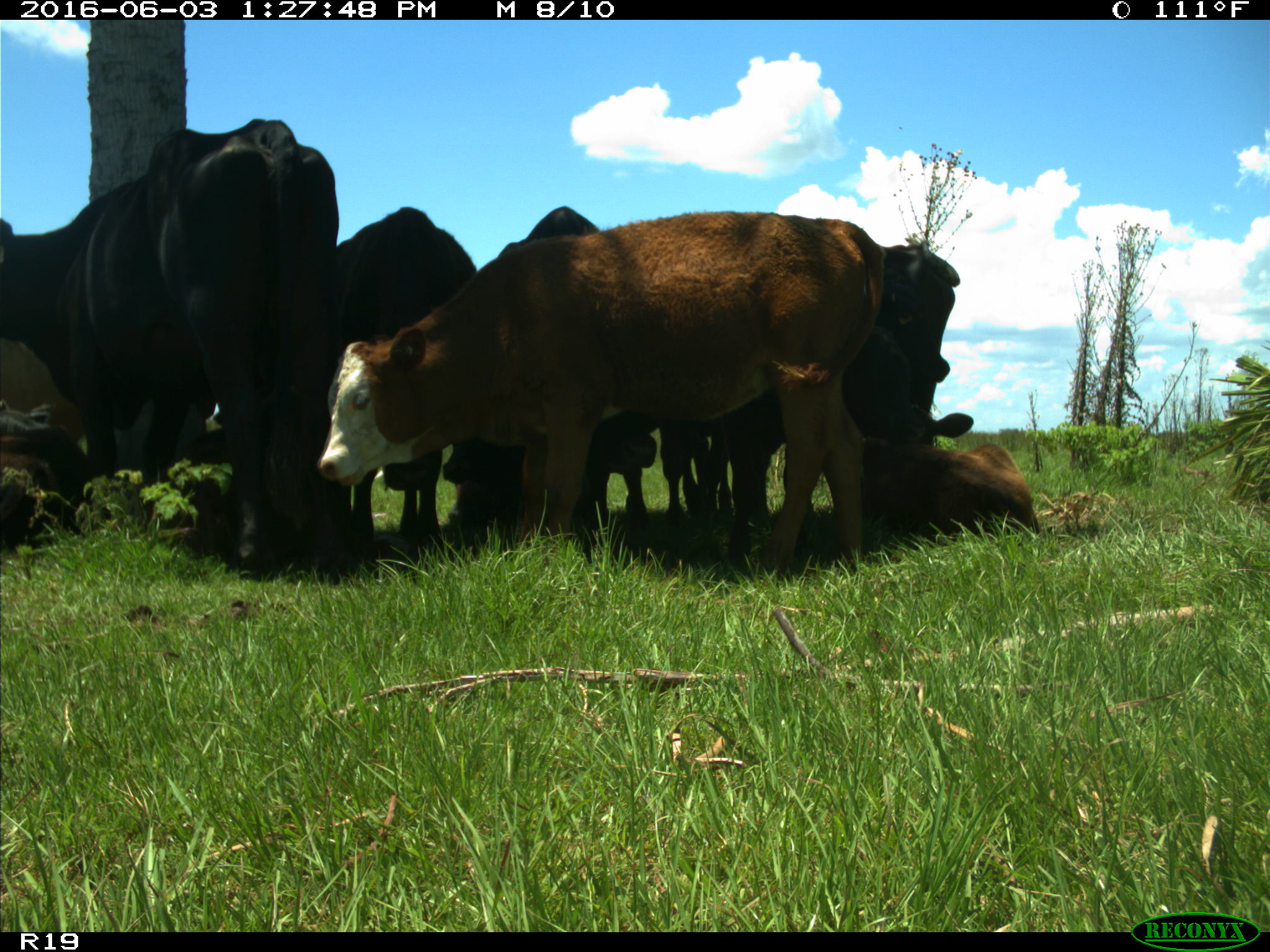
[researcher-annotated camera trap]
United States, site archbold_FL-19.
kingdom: Animalia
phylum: Chordata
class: Mammalia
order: Artiodactyla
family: Bovidae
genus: Bos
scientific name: Bos taurus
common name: domestic cow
Bos taurus (domestic cow).